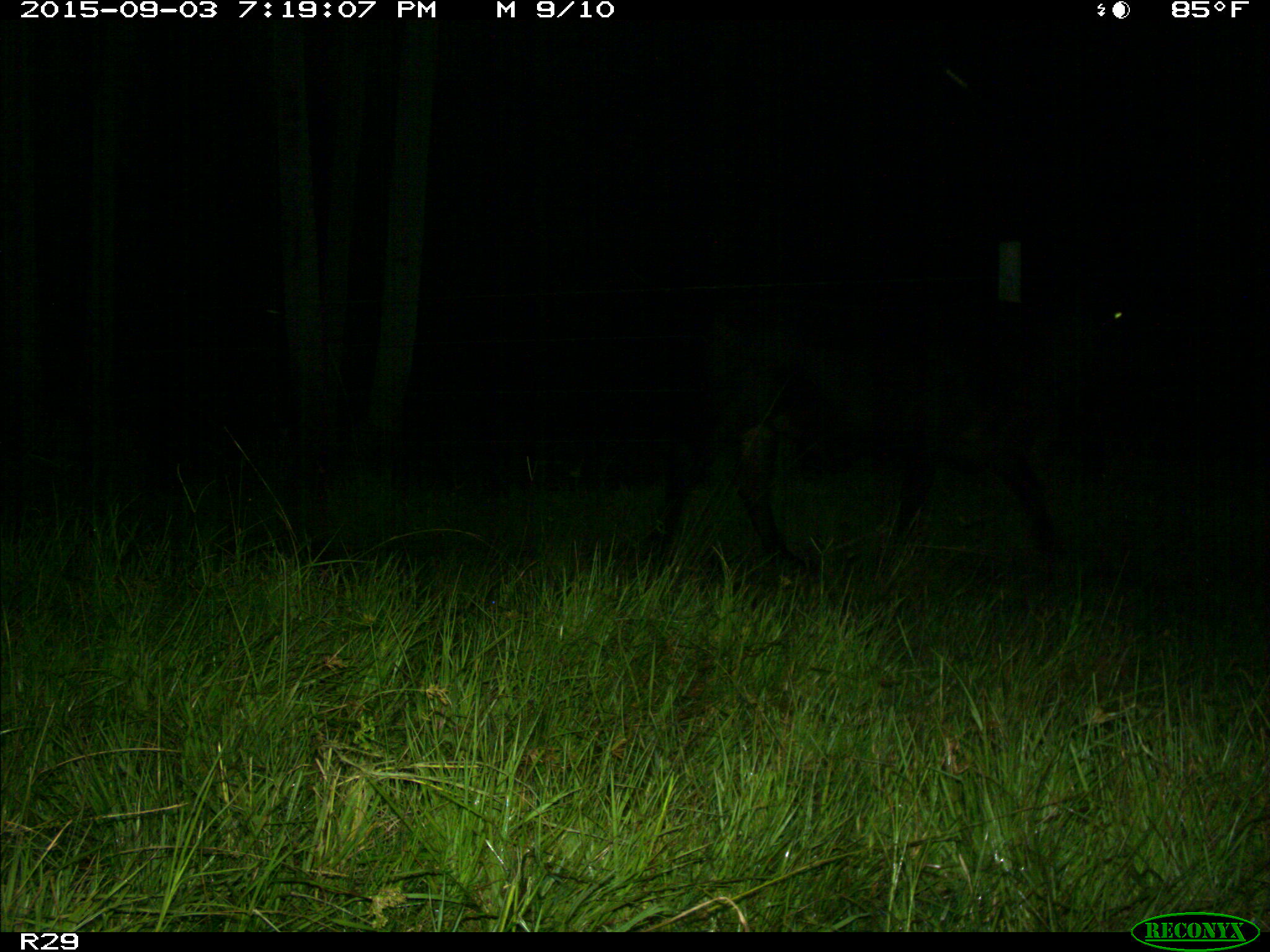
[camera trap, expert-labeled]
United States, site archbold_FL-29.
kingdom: Animalia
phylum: Chordata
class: Mammalia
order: Artiodactyla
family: Bovidae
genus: Bos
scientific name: Bos taurus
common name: domestic cow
Bos taurus (domestic cow).